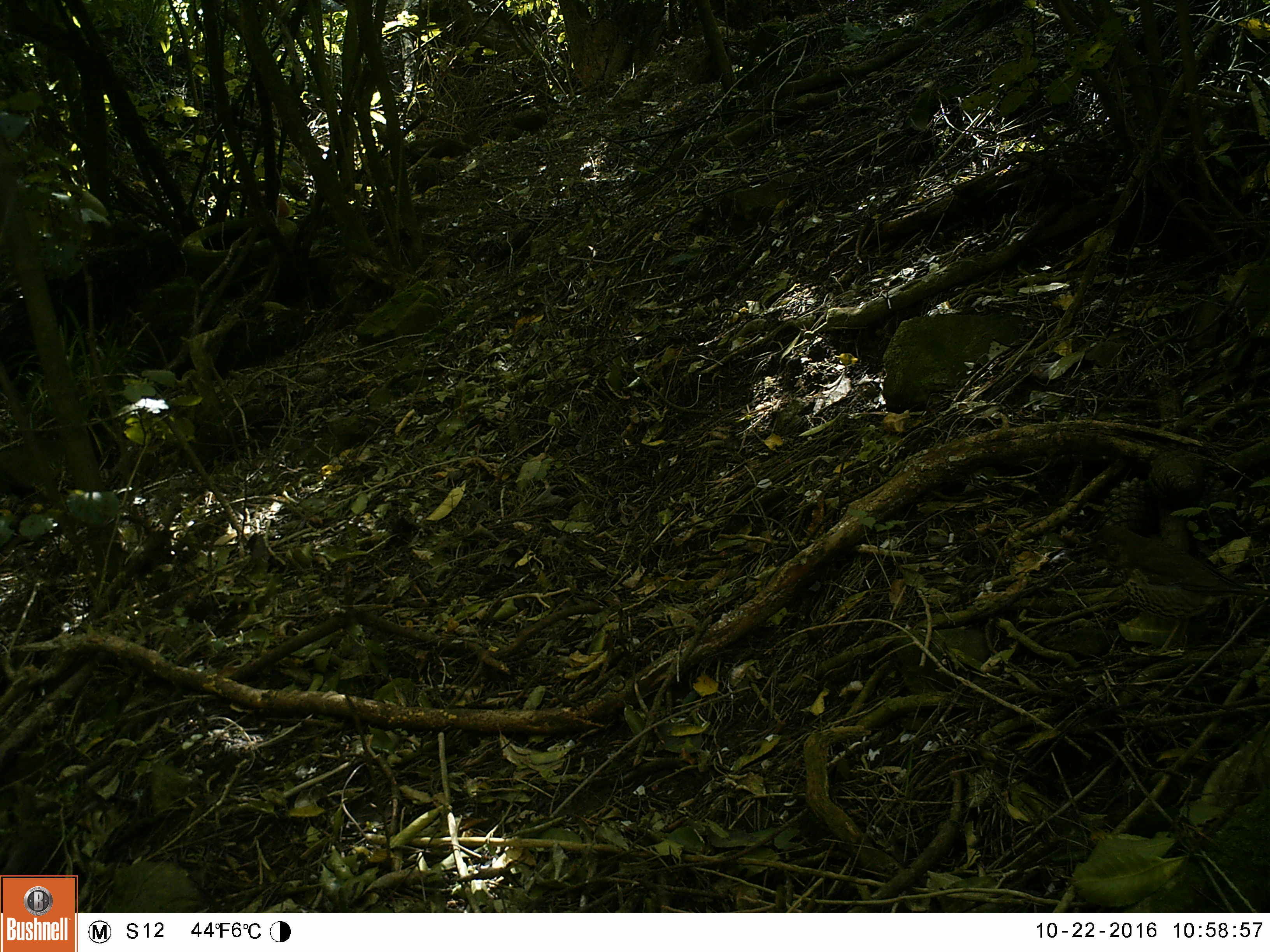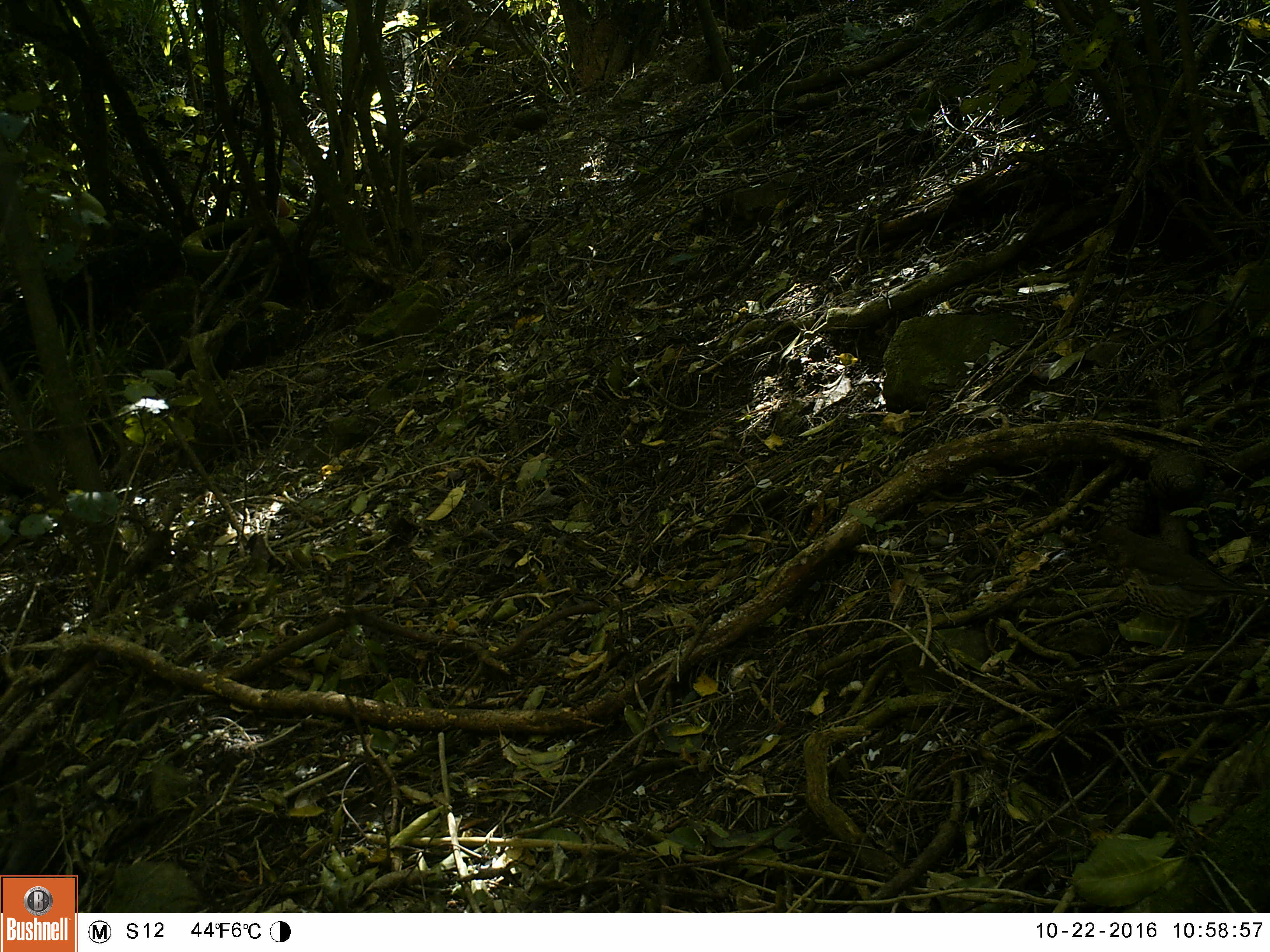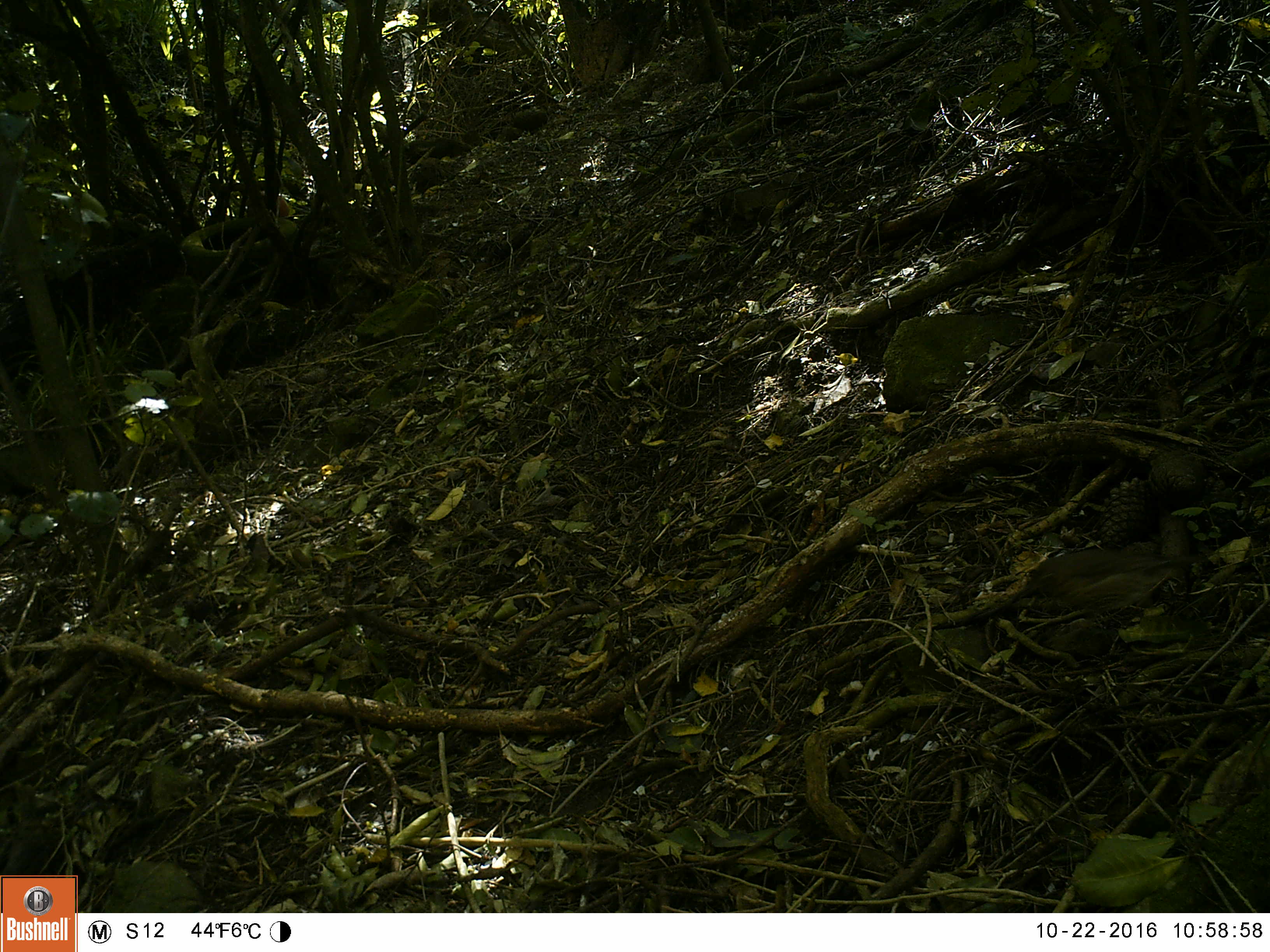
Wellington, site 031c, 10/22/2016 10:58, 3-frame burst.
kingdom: Animalia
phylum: Chordata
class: Aves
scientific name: Aves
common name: bird